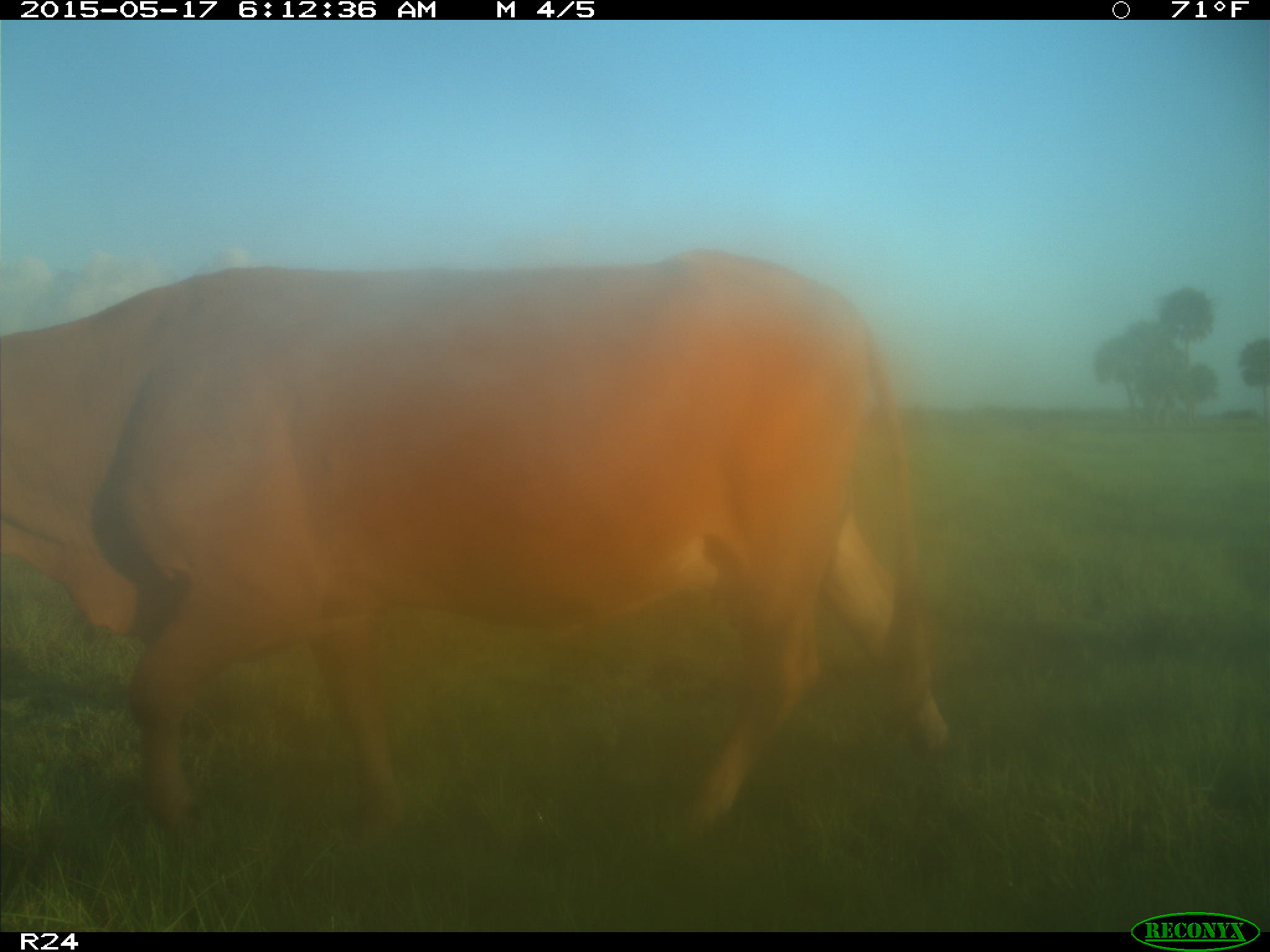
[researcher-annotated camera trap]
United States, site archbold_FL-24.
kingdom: Animalia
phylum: Chordata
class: Mammalia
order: Artiodactyla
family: Bovidae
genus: Bos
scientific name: Bos taurus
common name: domestic cow